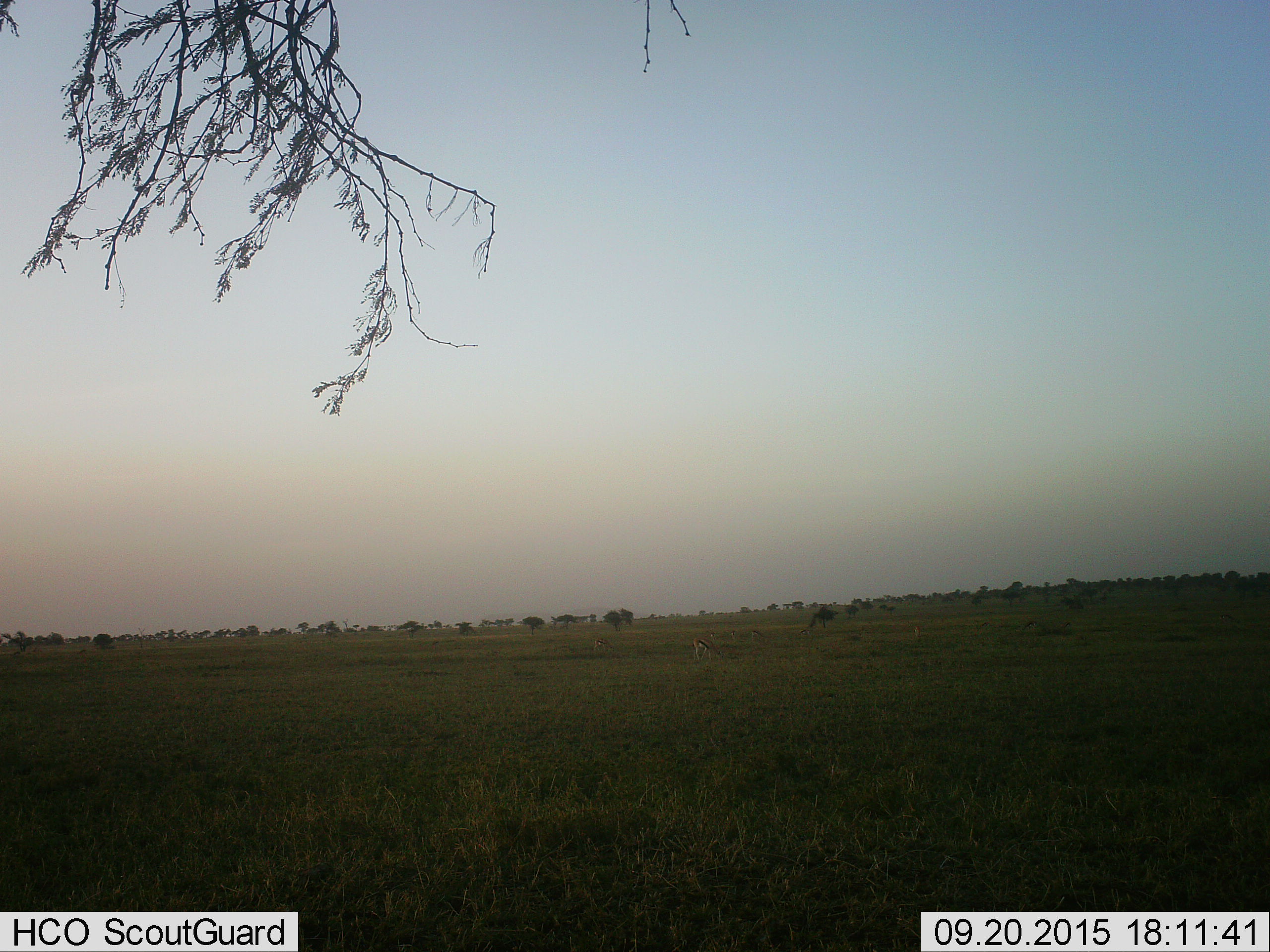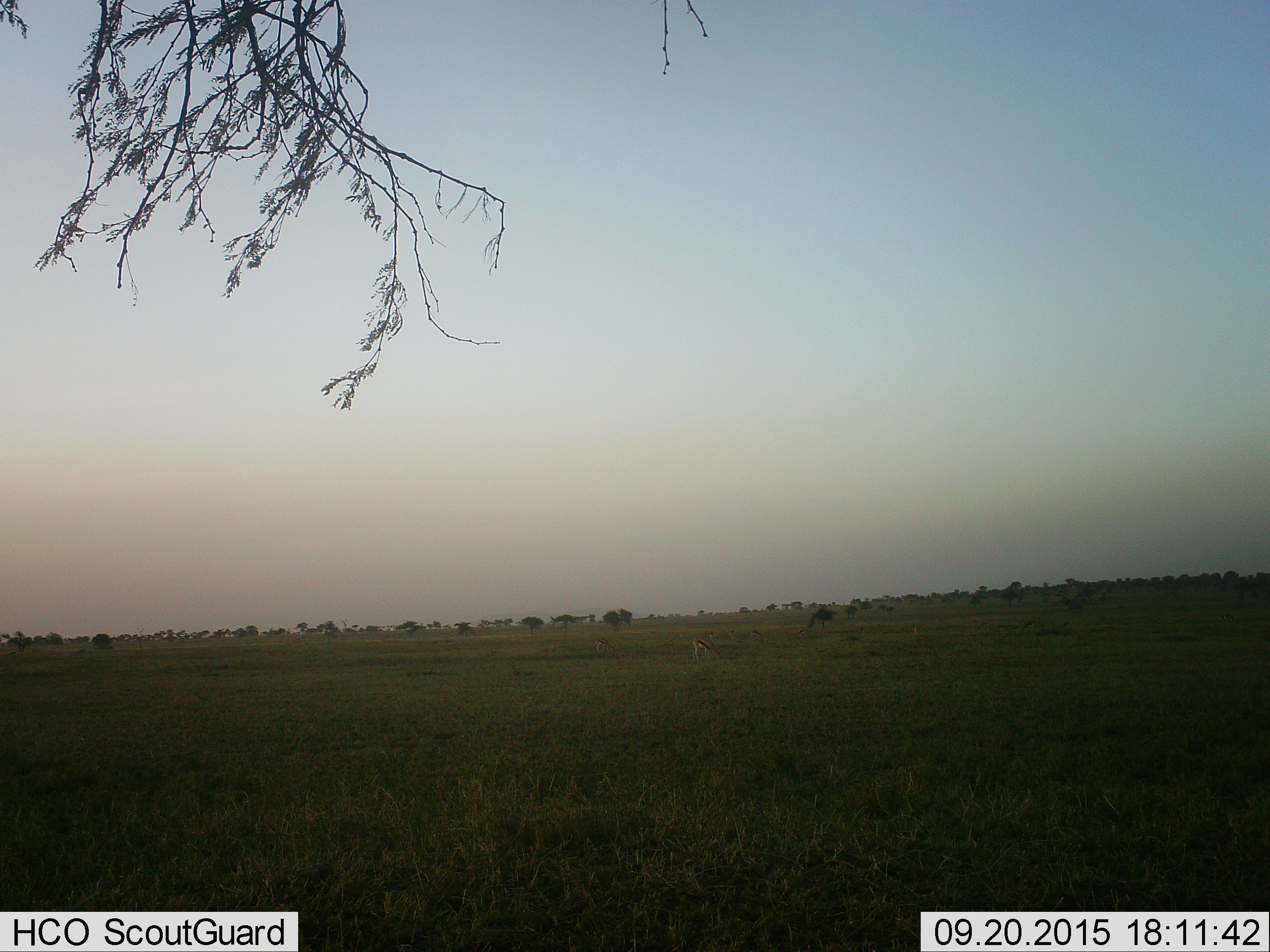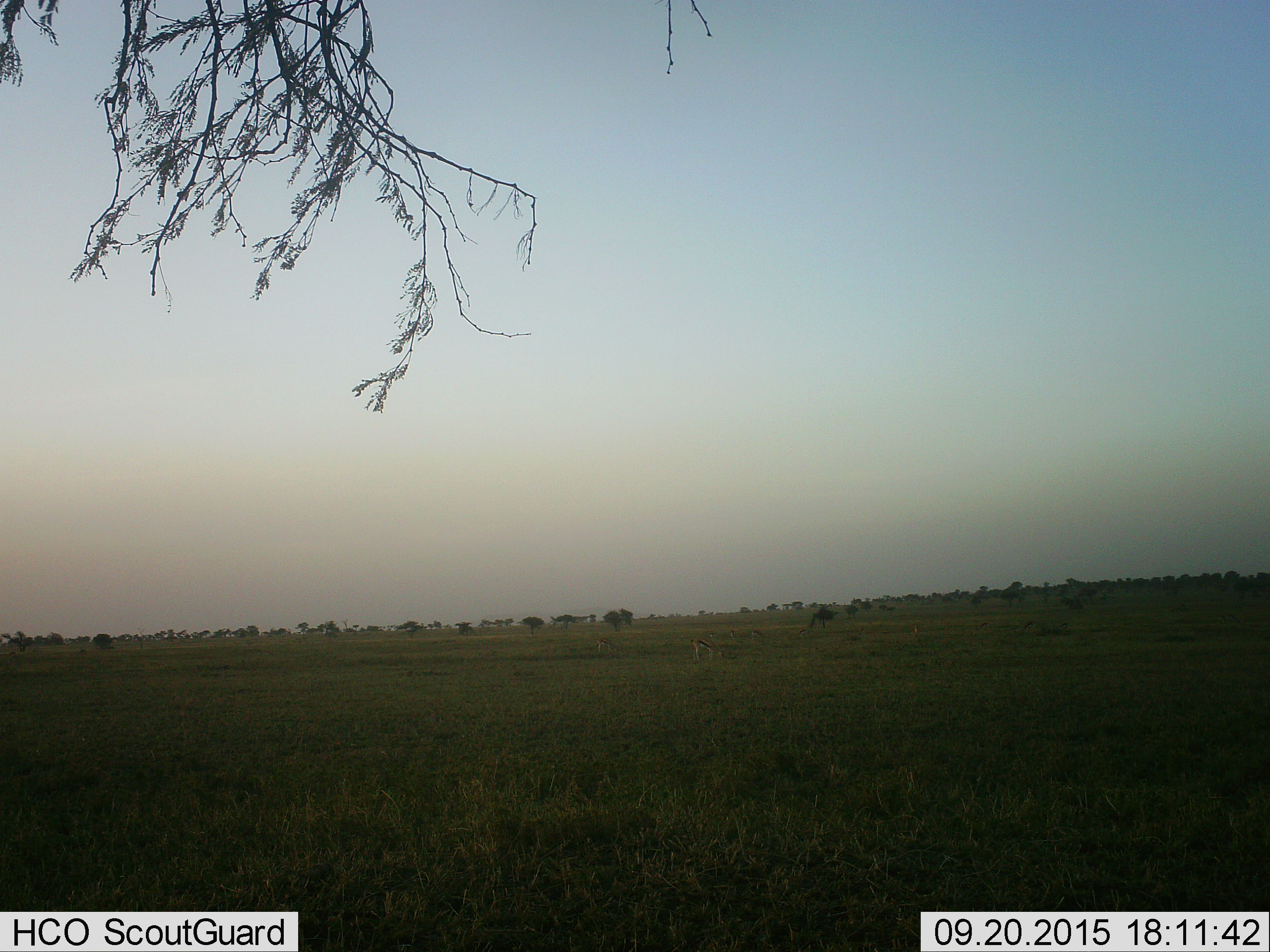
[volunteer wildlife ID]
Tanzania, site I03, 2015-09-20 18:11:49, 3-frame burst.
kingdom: Animalia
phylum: Chordata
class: Mammalia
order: Artiodactyla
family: Bovidae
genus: Eudorcas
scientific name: Eudorcas thomsonii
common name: thomson's gazelle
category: gazellethomsons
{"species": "gazellethomsons (thomson's gazelle) (Eudorcas thomsonii)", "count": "7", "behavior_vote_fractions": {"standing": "50%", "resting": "0%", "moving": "20%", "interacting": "0%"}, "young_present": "0%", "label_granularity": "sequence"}